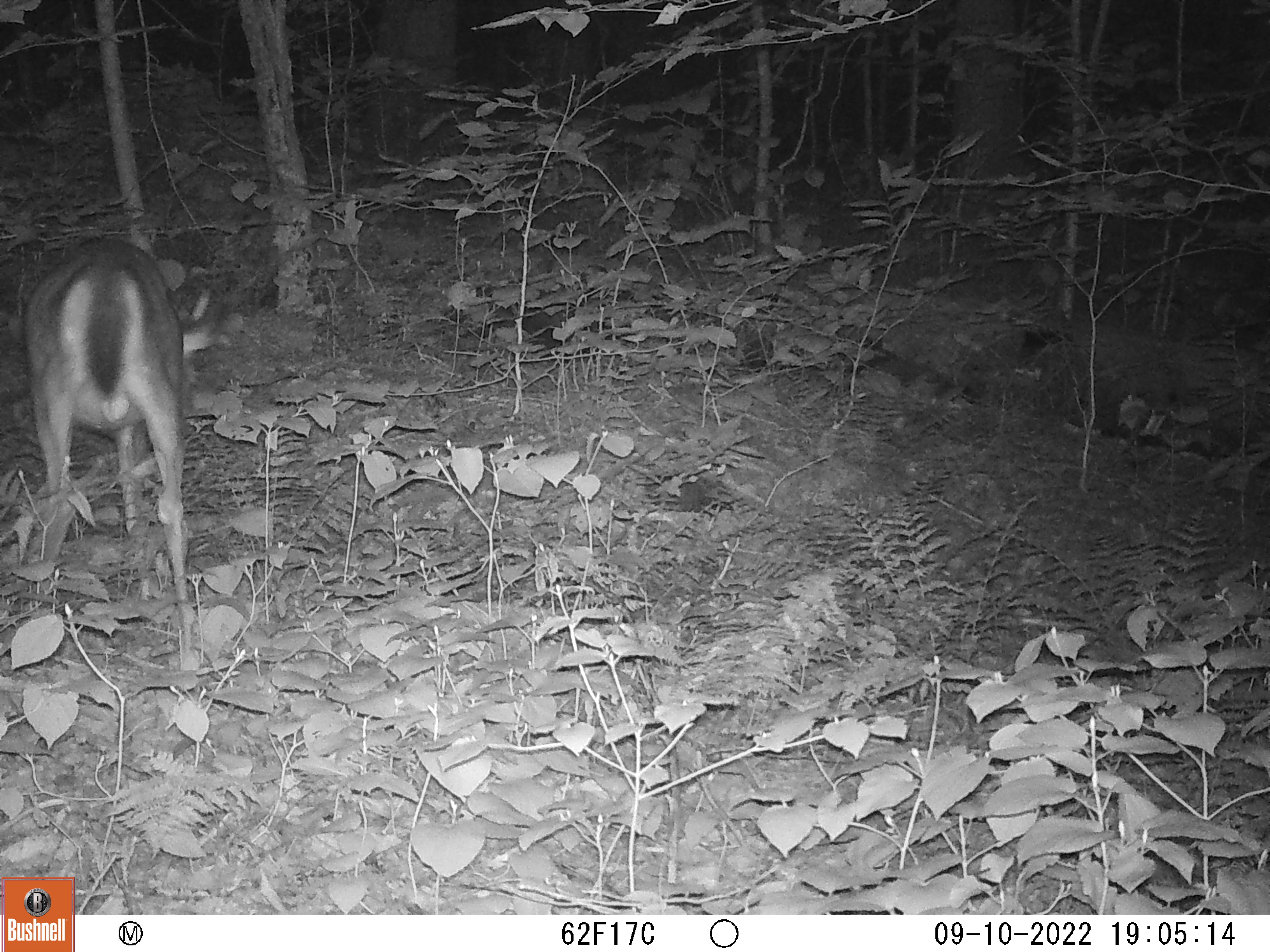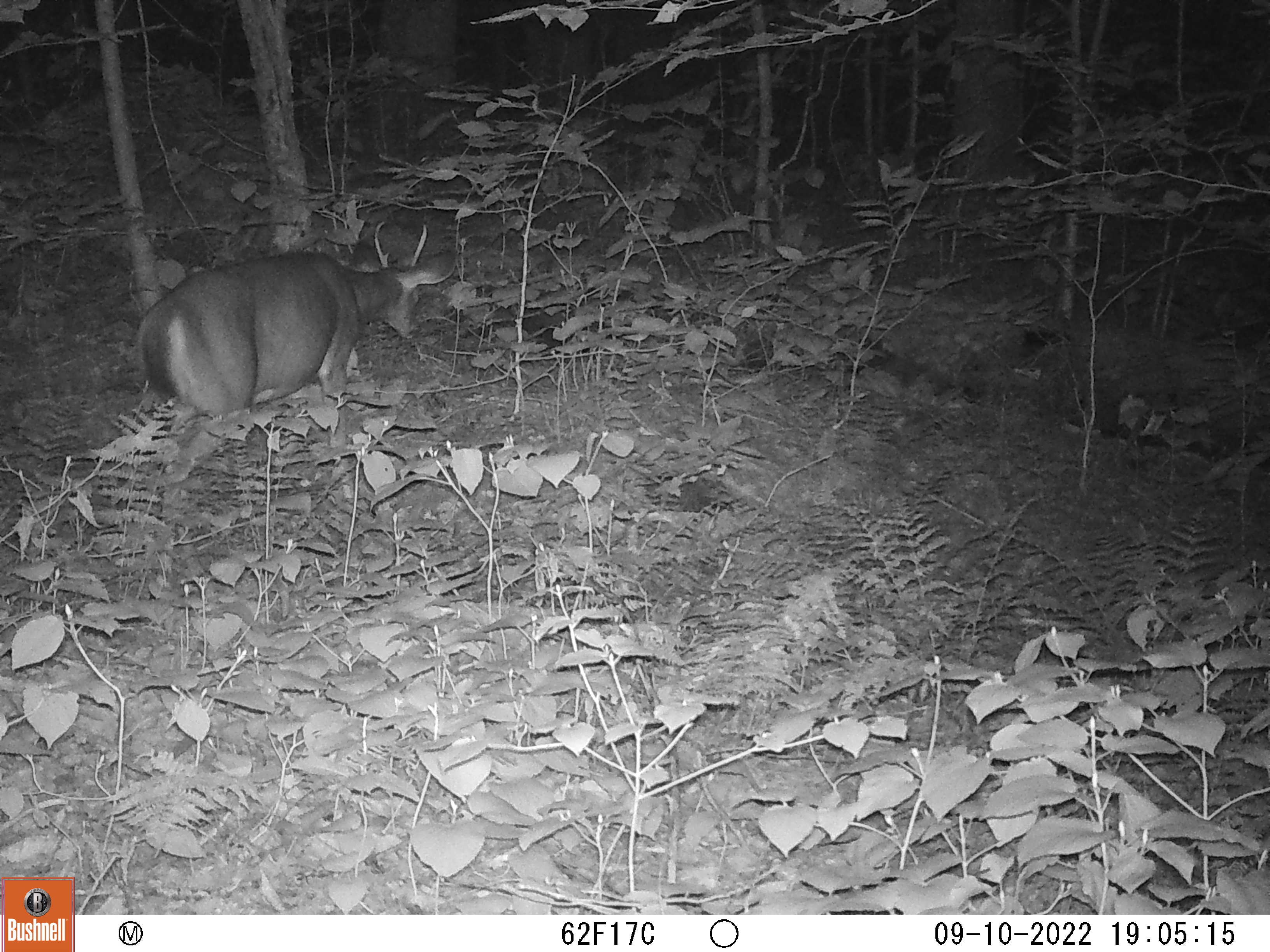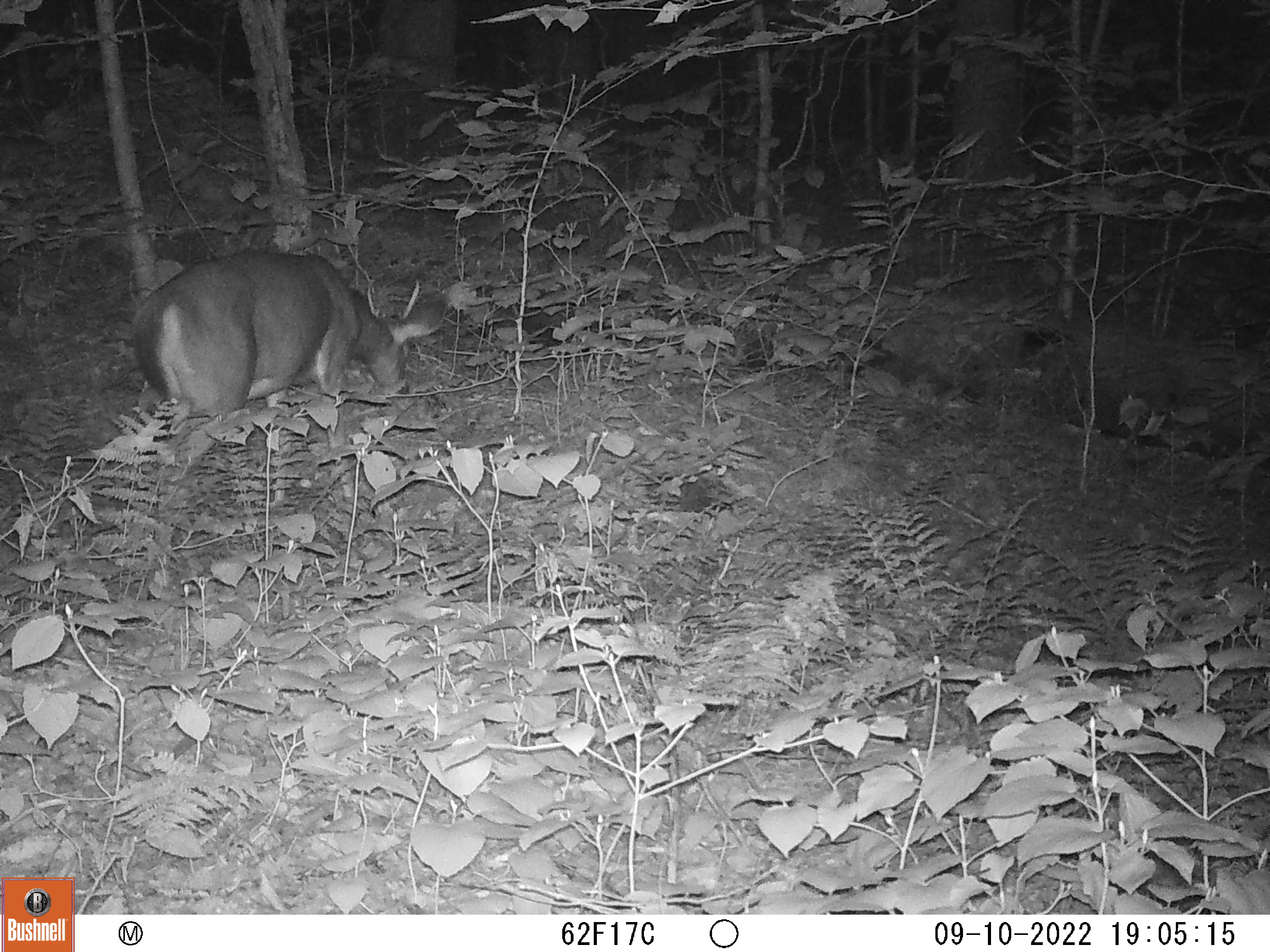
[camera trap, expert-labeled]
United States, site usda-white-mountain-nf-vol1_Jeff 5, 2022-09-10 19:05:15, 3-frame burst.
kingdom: Animalia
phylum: Chordata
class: Mammalia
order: Artiodactyla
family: Cervidae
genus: Odocoileus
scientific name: Odocoileus virginianus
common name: white-tailed deer